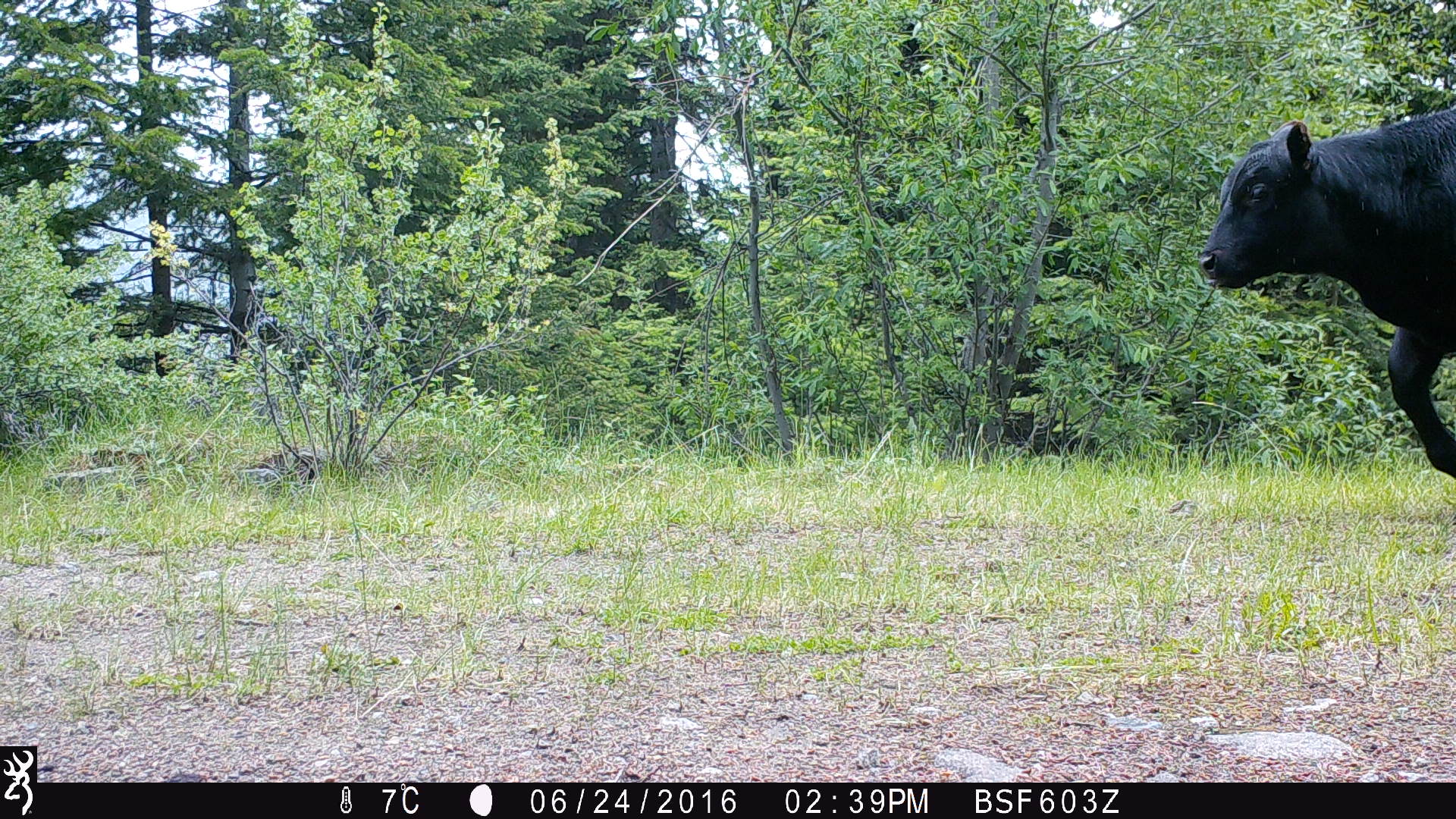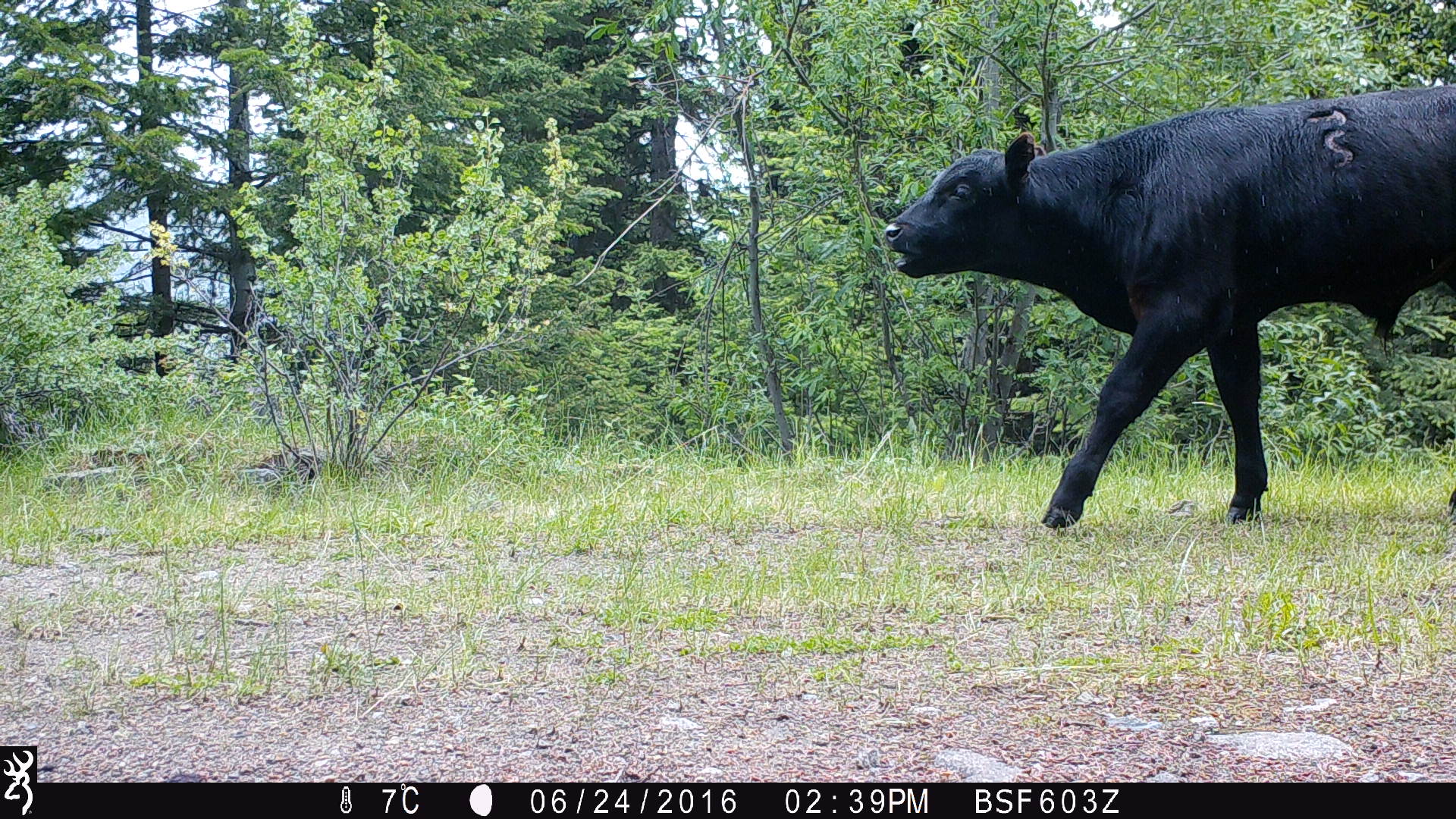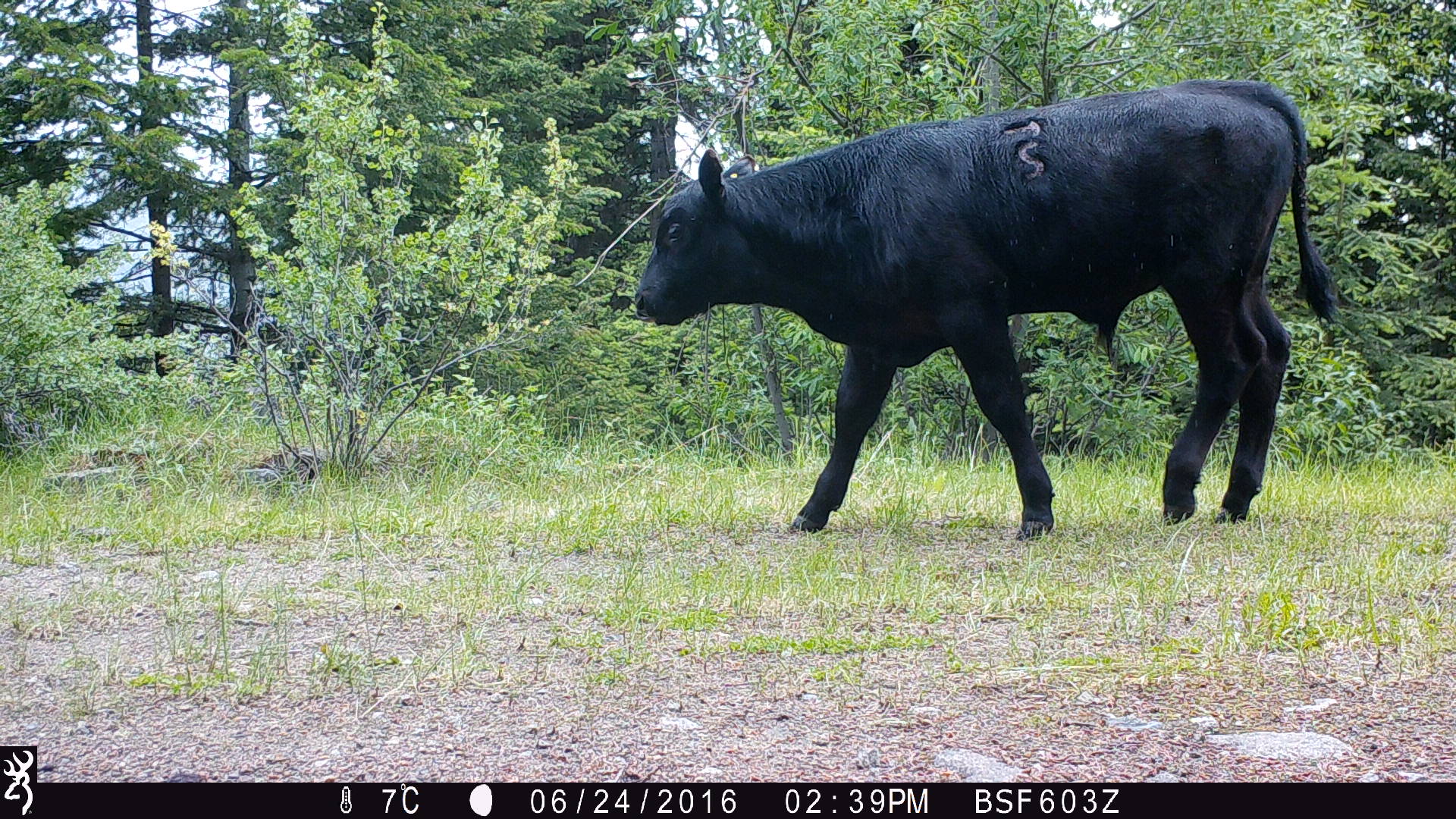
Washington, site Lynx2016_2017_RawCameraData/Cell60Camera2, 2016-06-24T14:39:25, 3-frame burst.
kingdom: Animalia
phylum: Chordata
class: Mammalia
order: Artiodactyla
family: Bovidae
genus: Bos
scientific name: Bos taurus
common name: domestic cattle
Domestic cattle (Bos taurus). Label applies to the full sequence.